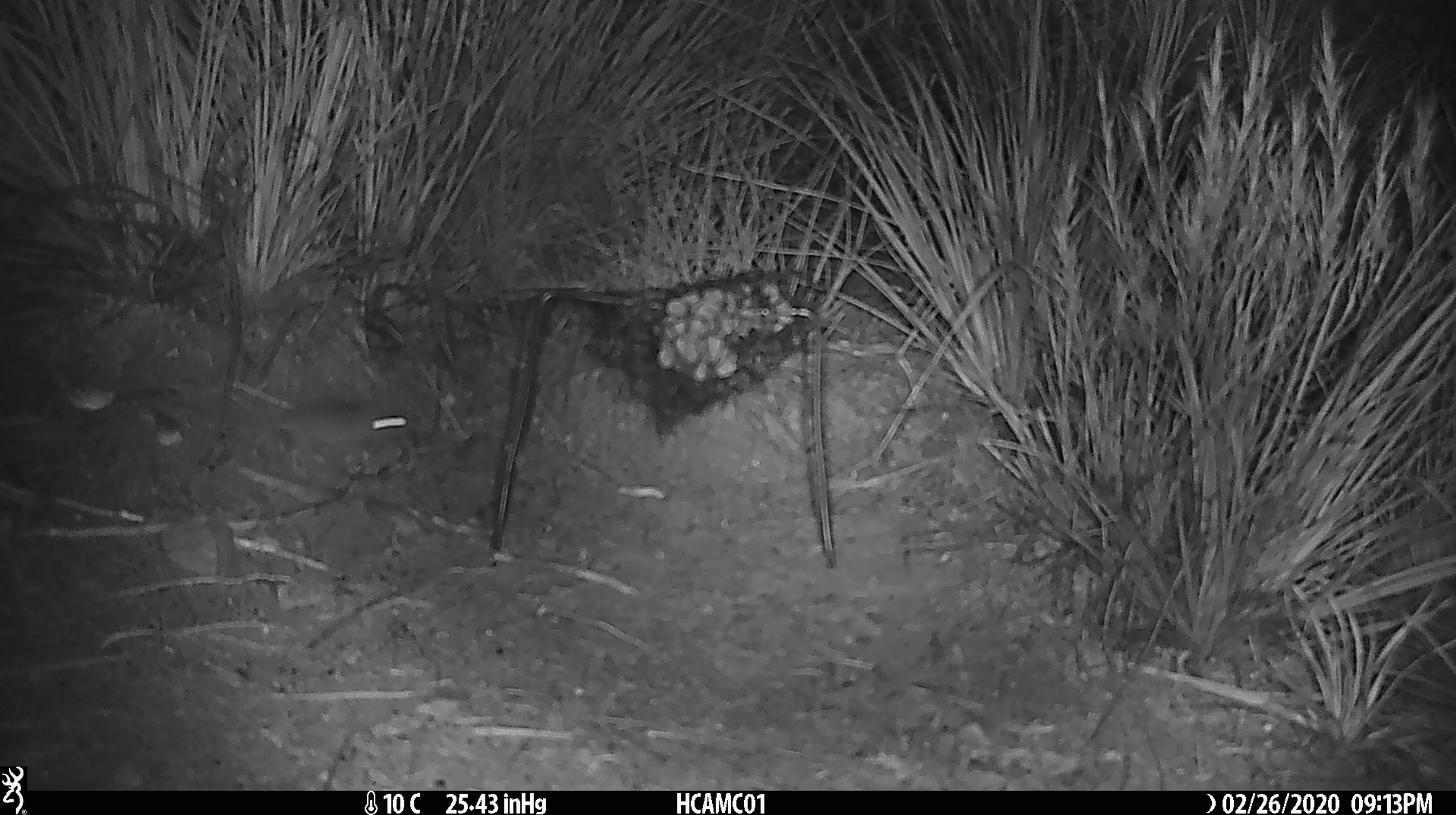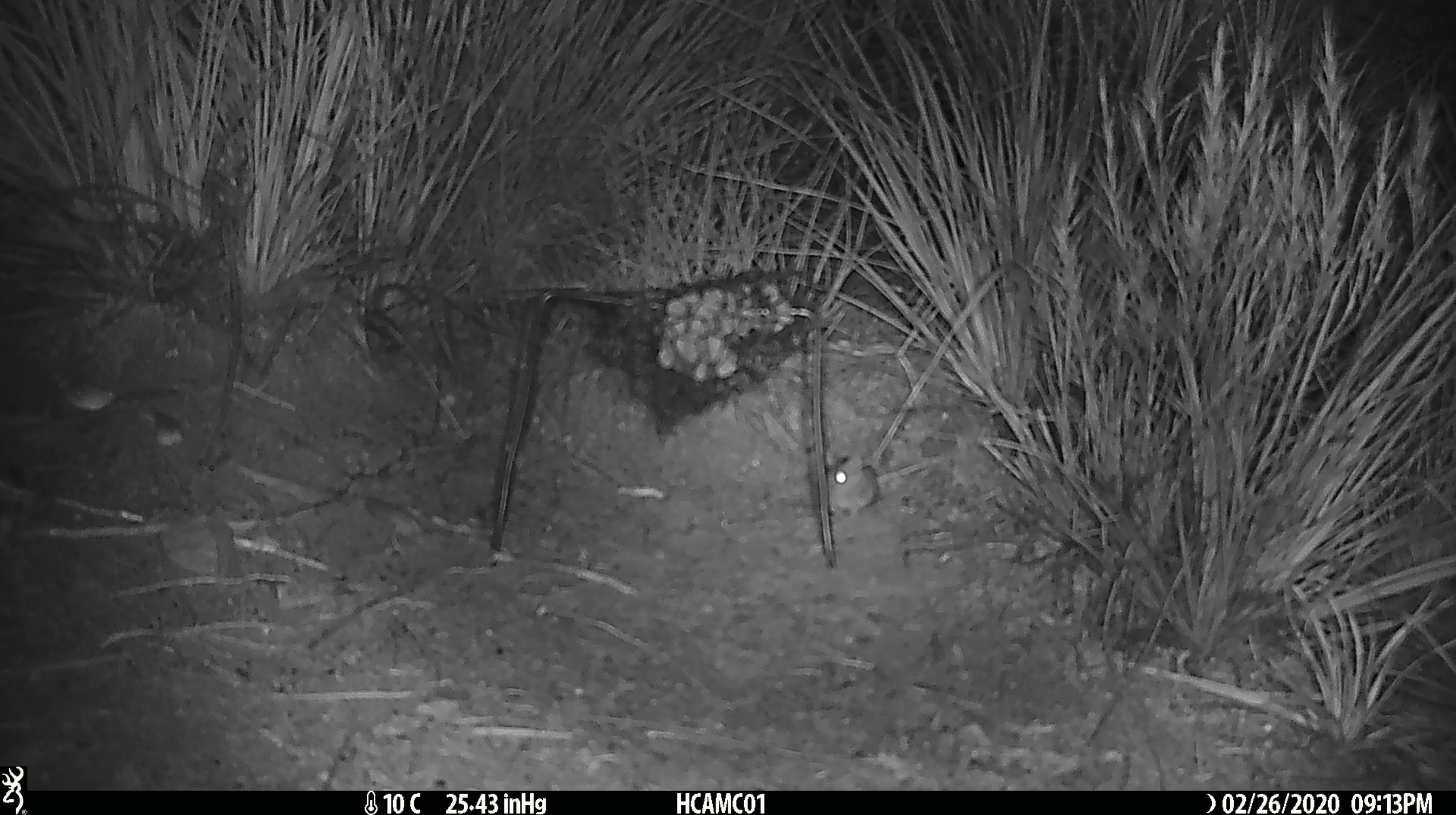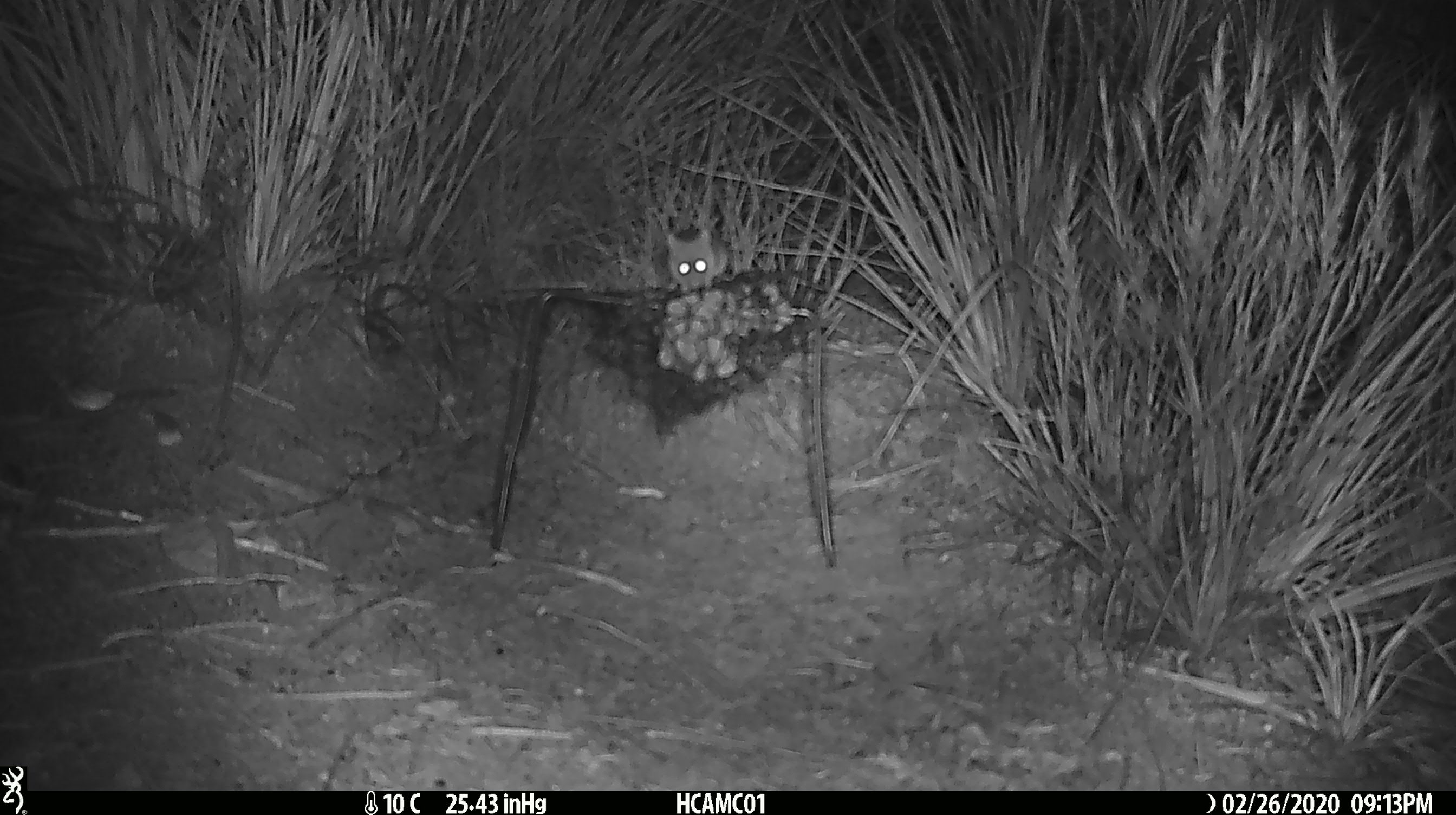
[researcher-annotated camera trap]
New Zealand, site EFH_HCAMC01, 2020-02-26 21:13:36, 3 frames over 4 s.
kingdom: Animalia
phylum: Chordata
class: Mammalia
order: Rodentia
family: Muridae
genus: Mus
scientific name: Mus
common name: mouse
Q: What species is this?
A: Mouse (Mus).